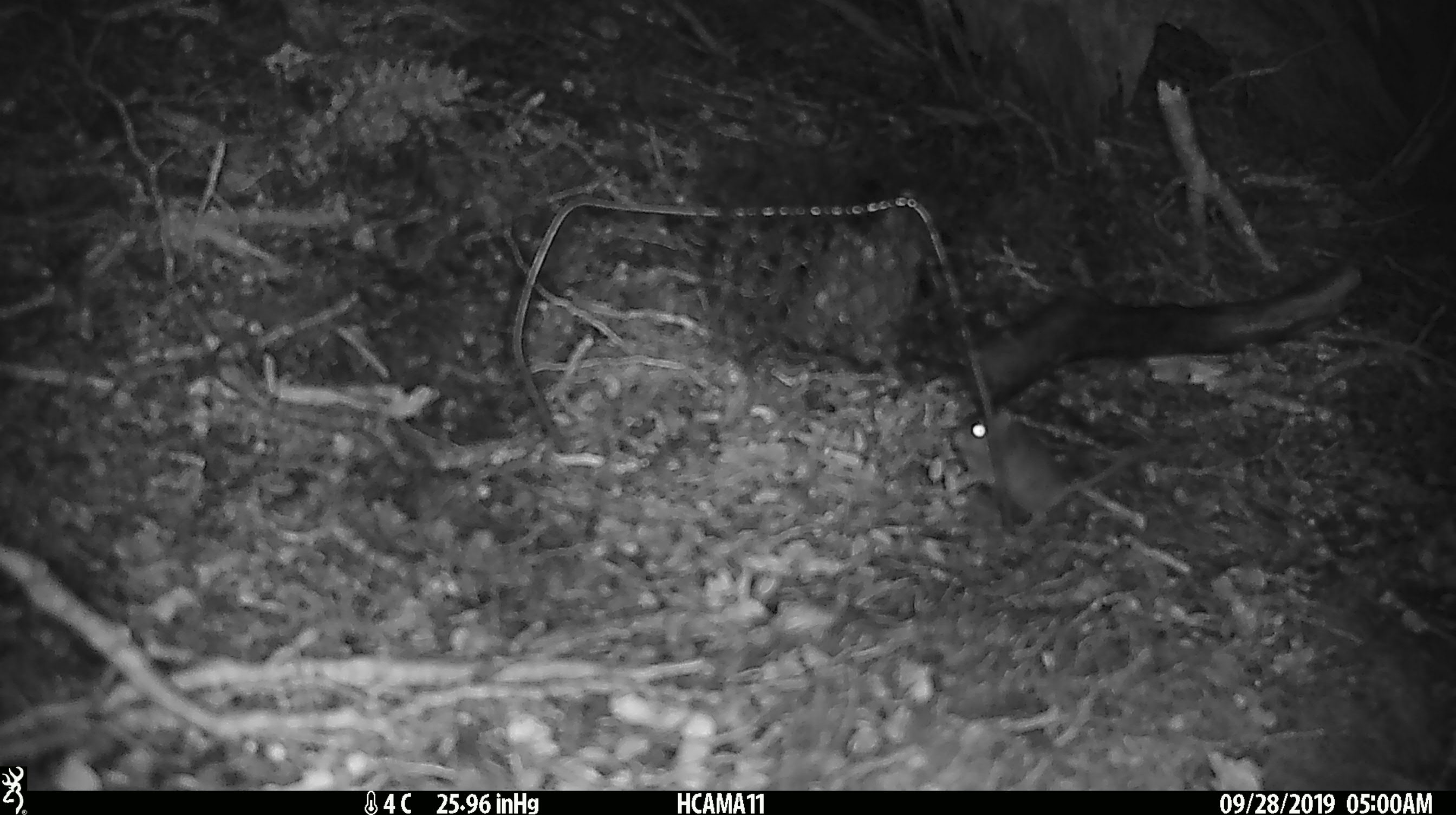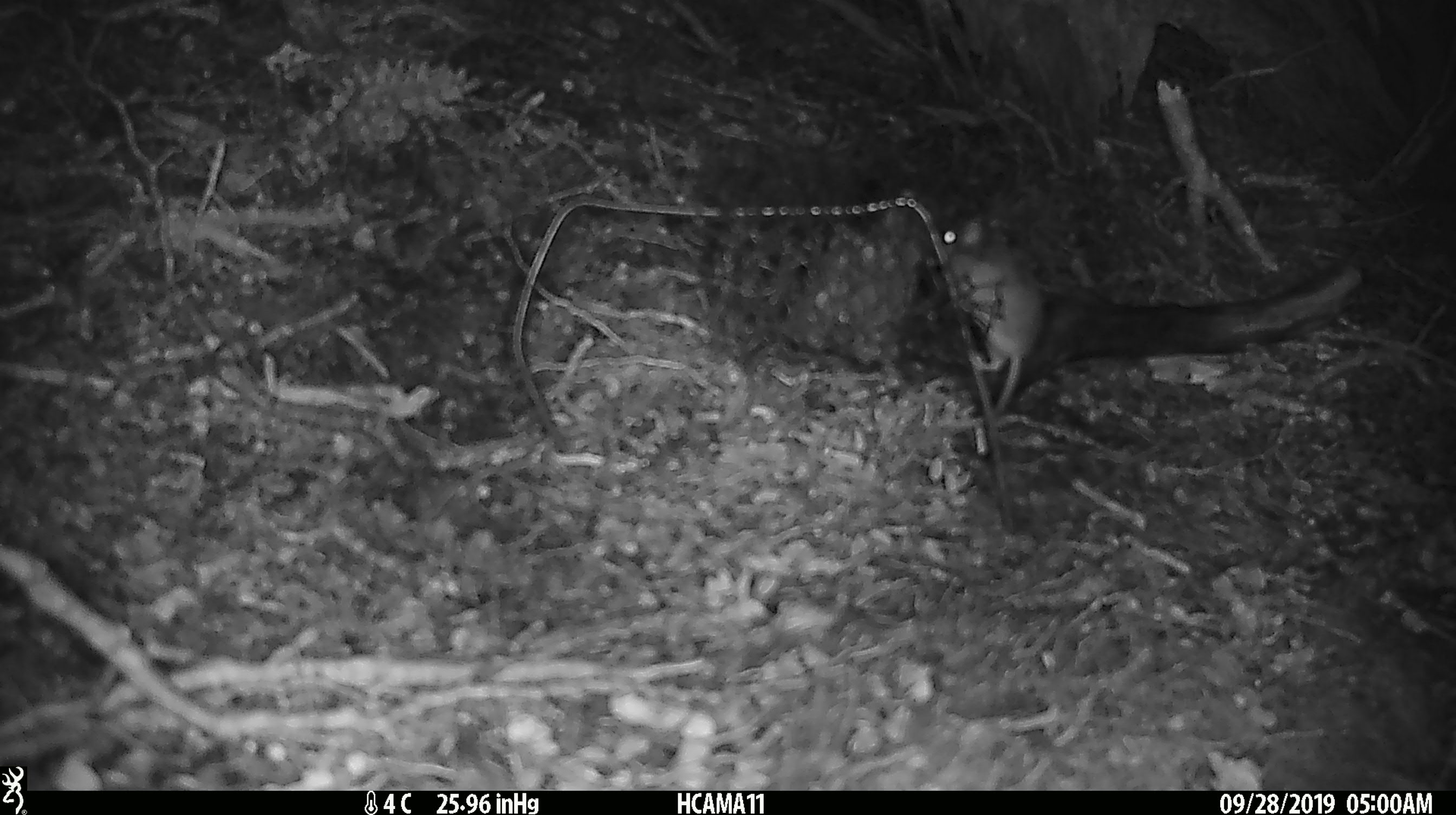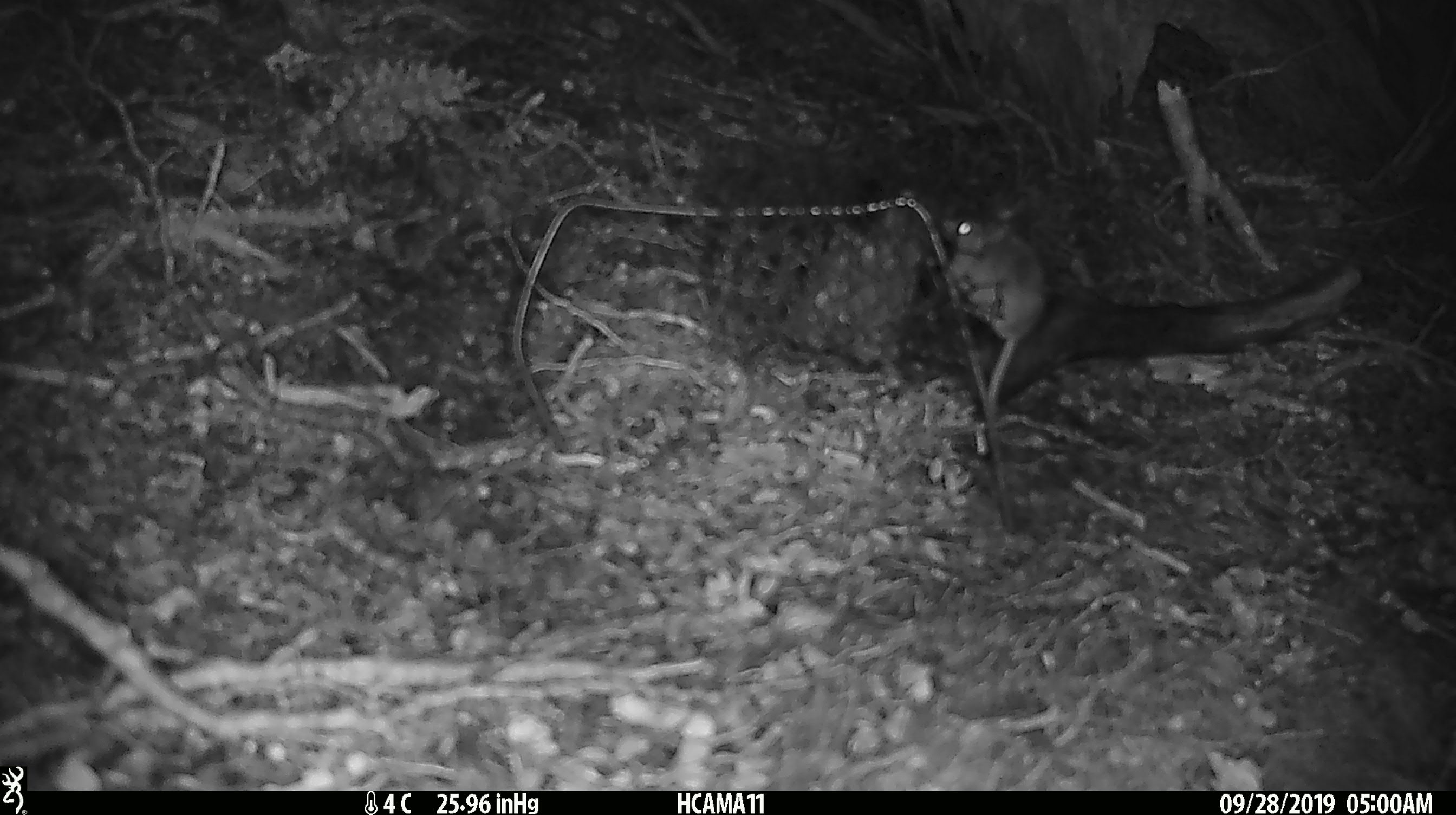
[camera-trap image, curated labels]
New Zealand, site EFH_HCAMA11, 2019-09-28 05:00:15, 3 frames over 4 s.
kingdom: Animalia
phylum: Chordata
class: Mammalia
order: Rodentia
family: Muridae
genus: Mus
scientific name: Mus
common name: mouse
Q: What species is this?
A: Mouse (Mus).